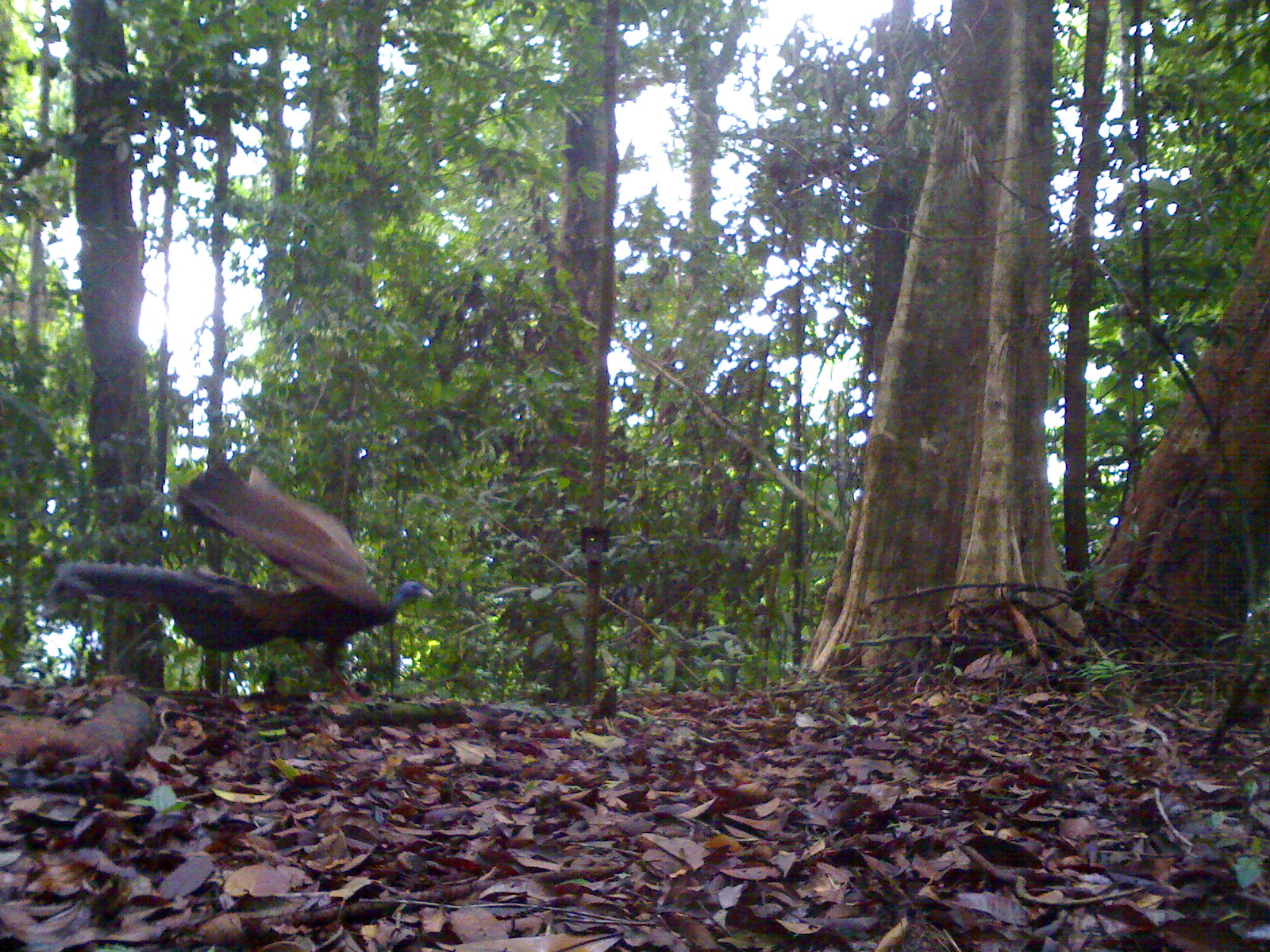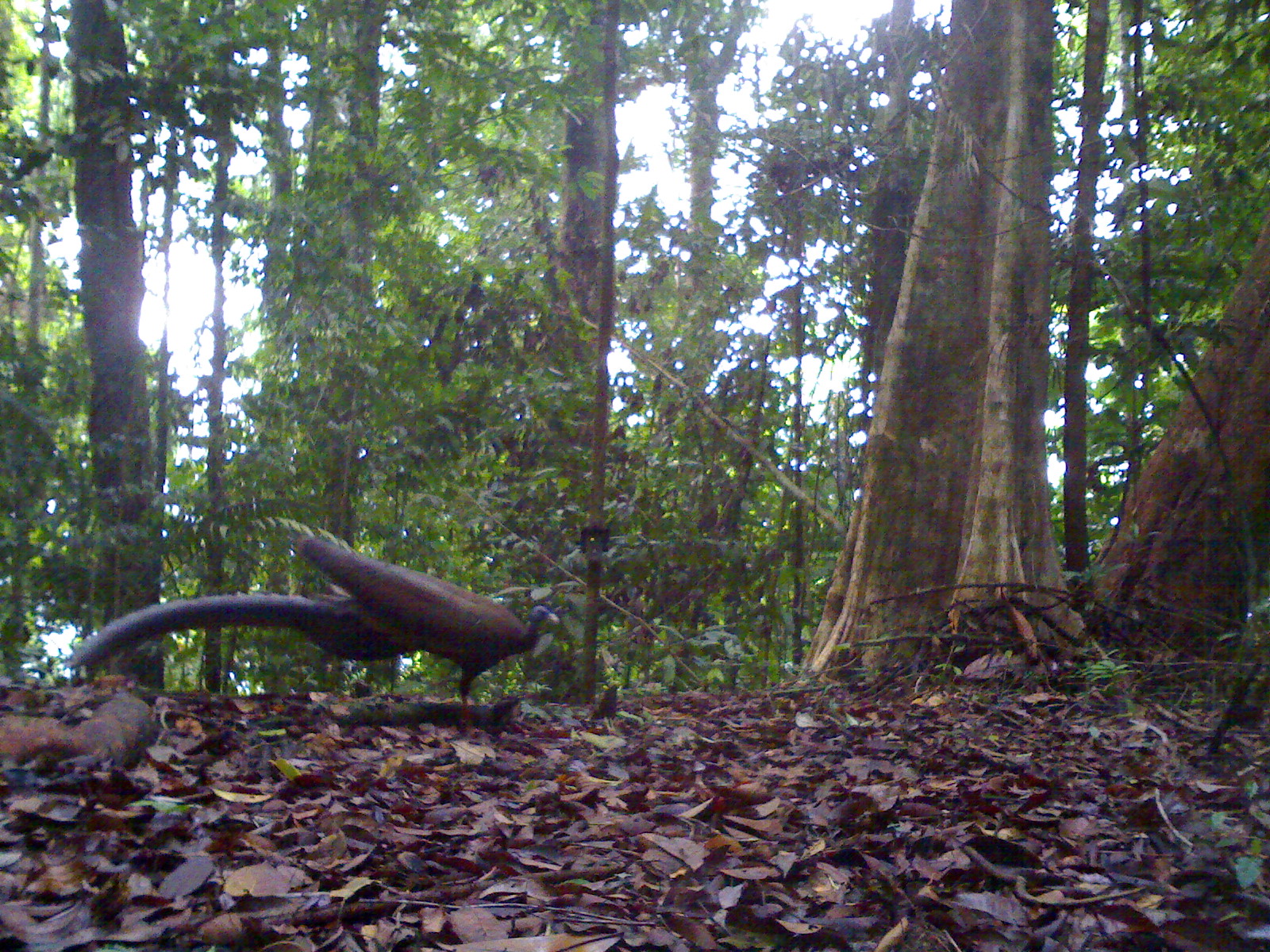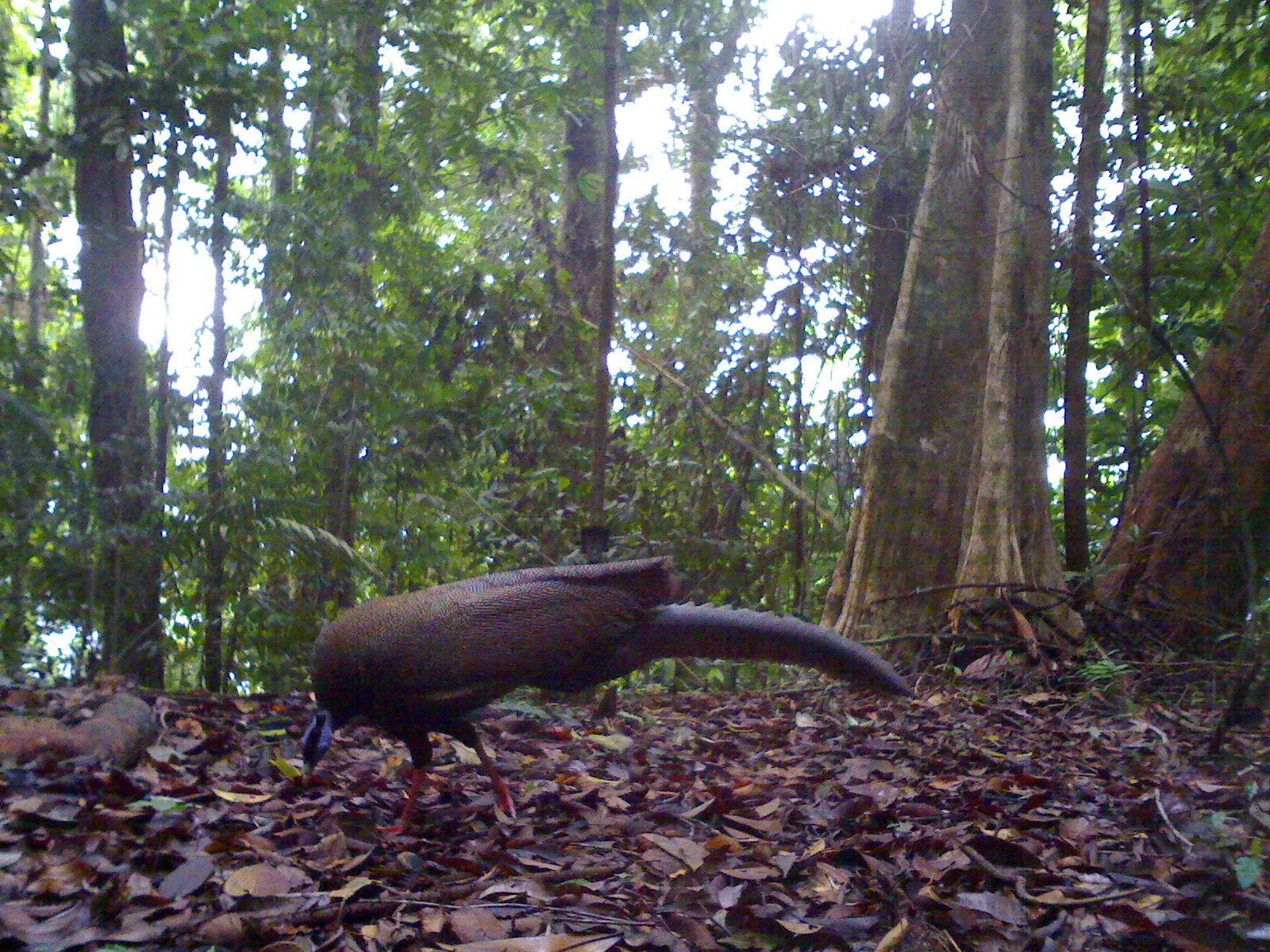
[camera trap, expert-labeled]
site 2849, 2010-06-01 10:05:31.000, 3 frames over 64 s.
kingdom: Animalia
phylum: Chordata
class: Aves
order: Galliformes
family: Phasianidae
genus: Argusianus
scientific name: Argusianus argus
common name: great argus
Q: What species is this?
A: Argusianus argus (great argus).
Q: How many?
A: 1.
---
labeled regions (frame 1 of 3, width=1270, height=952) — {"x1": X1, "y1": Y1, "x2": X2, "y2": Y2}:
argusianus argus: {"x1": 48, "y1": 462, "x2": 433, "y2": 704}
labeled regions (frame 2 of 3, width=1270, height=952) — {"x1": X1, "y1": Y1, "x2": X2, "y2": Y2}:
argusianus argus: {"x1": 70, "y1": 534, "x2": 558, "y2": 726}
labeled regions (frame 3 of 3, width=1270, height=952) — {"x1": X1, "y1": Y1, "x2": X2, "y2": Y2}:
argusianus argus: {"x1": 297, "y1": 554, "x2": 916, "y2": 839}